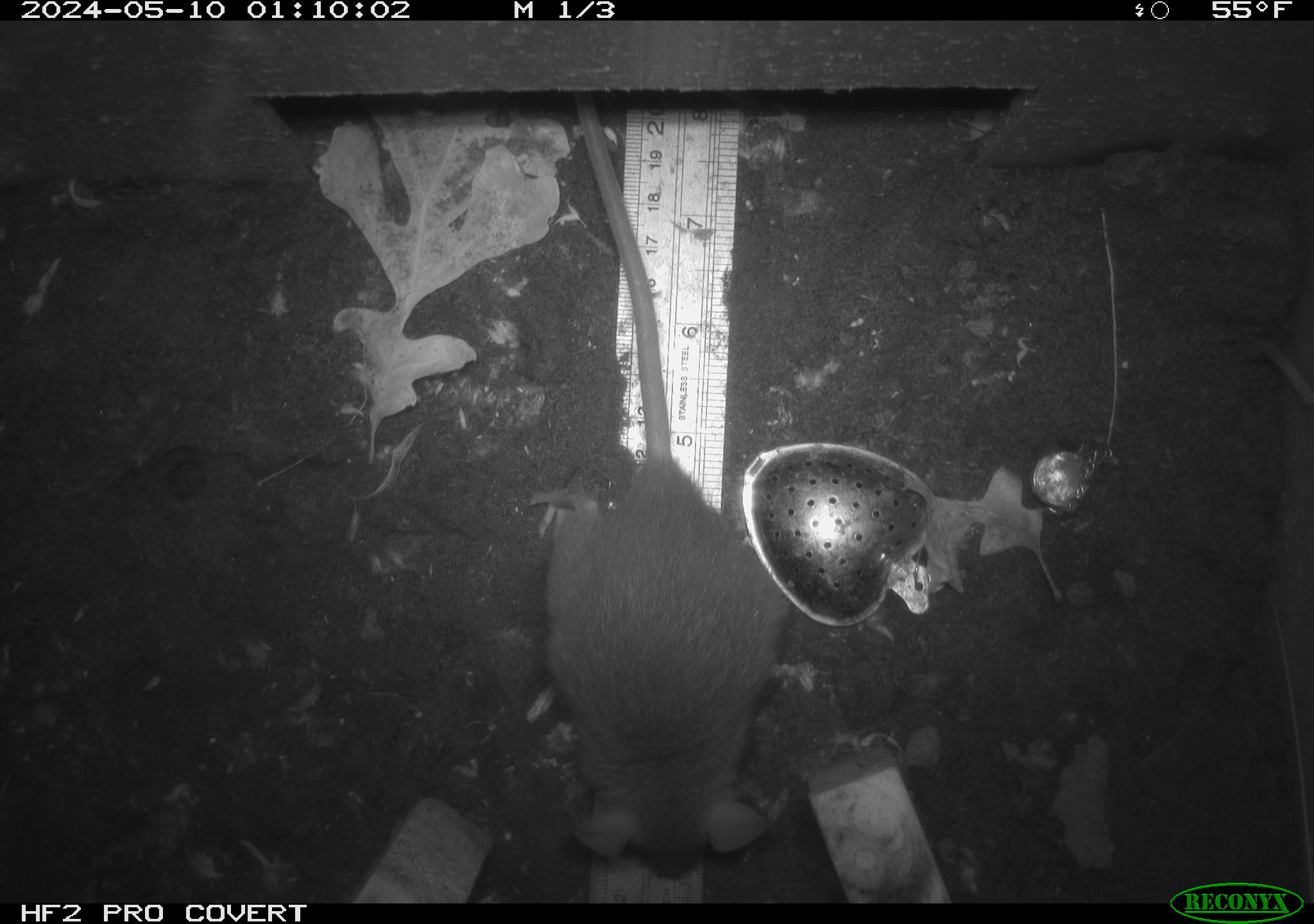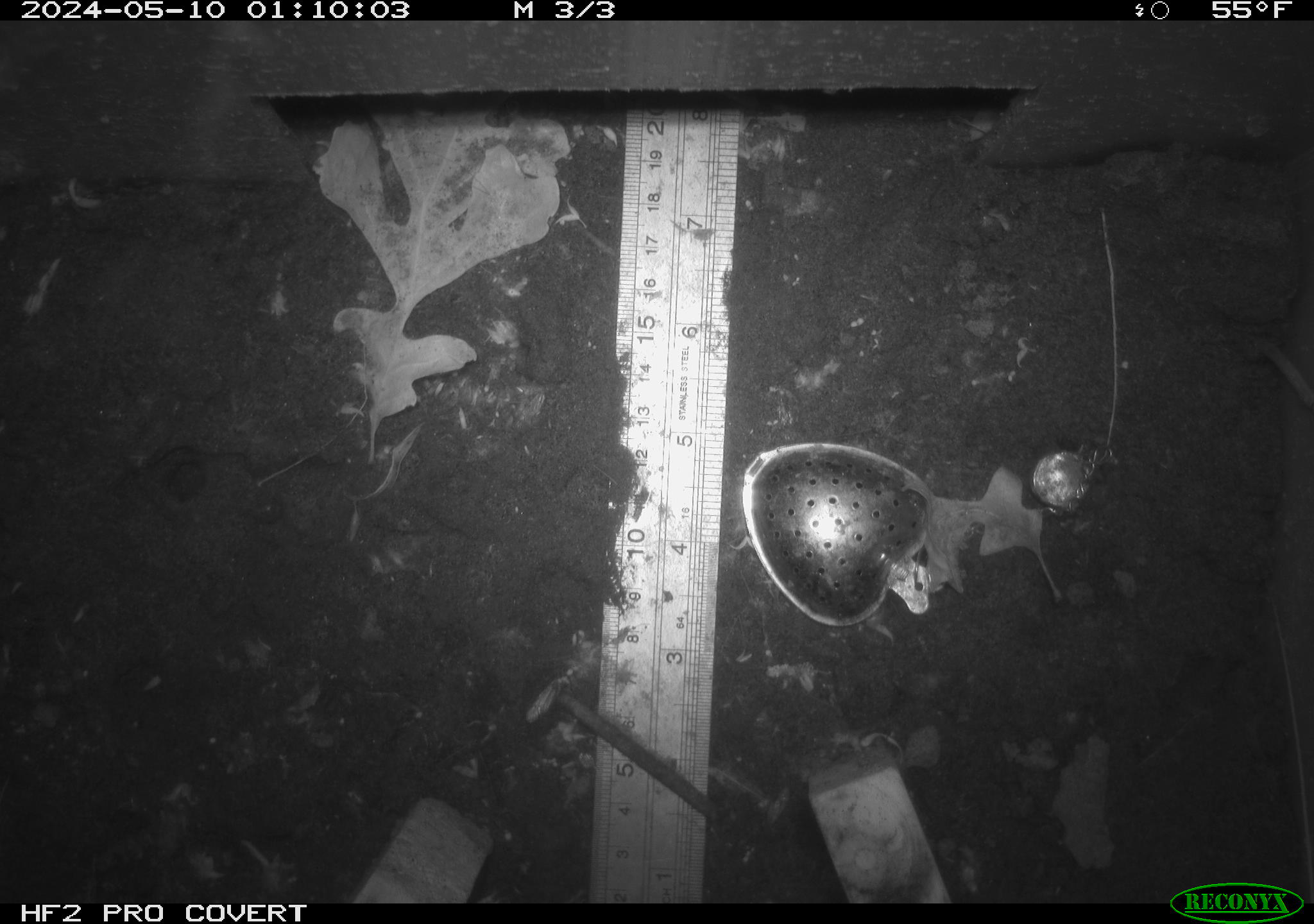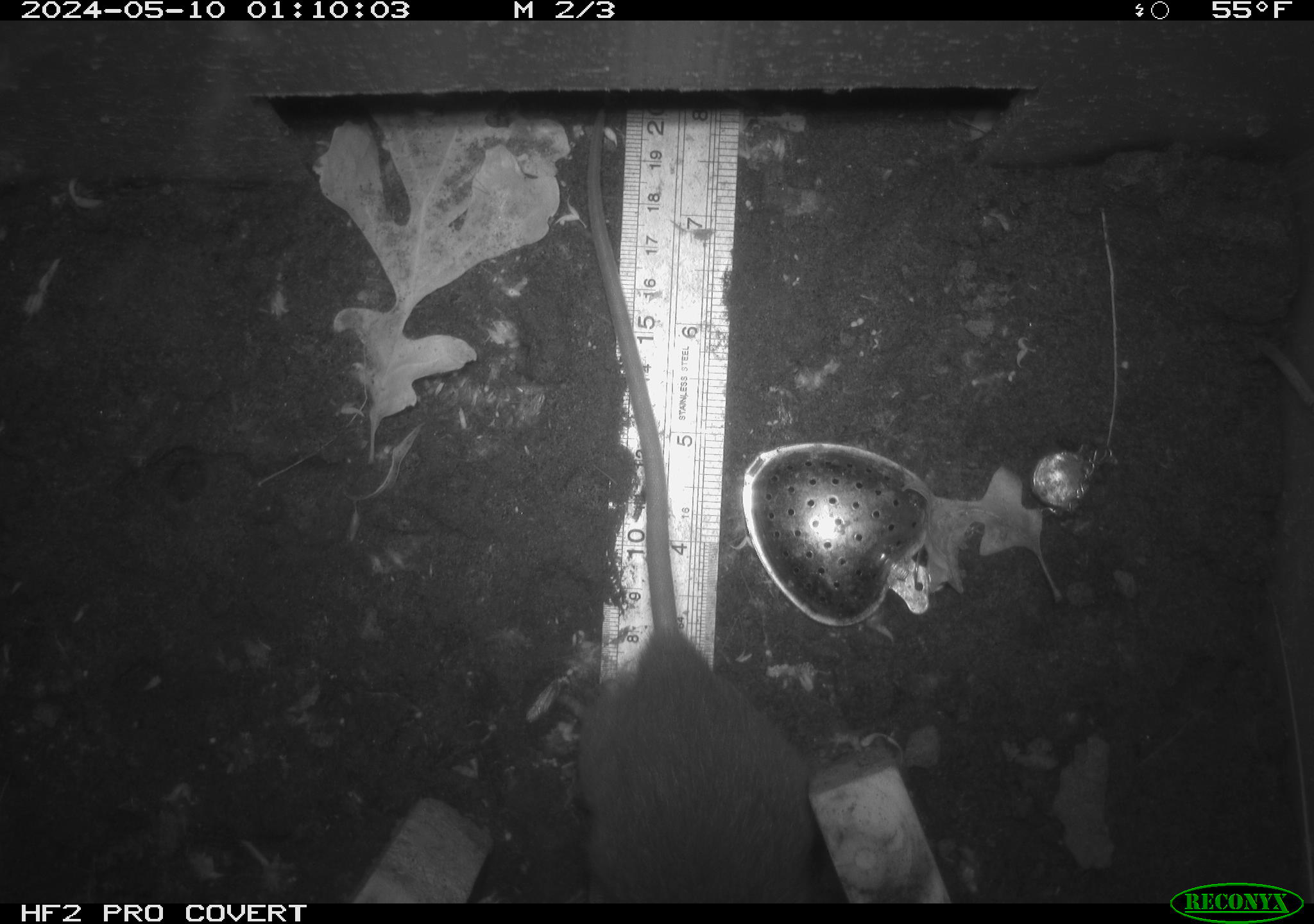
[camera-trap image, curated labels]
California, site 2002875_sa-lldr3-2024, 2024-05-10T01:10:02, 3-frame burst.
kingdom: Animalia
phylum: Chordata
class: Mammalia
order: Rodentia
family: Muridae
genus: Rattus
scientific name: Rattus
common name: rat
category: rattus species